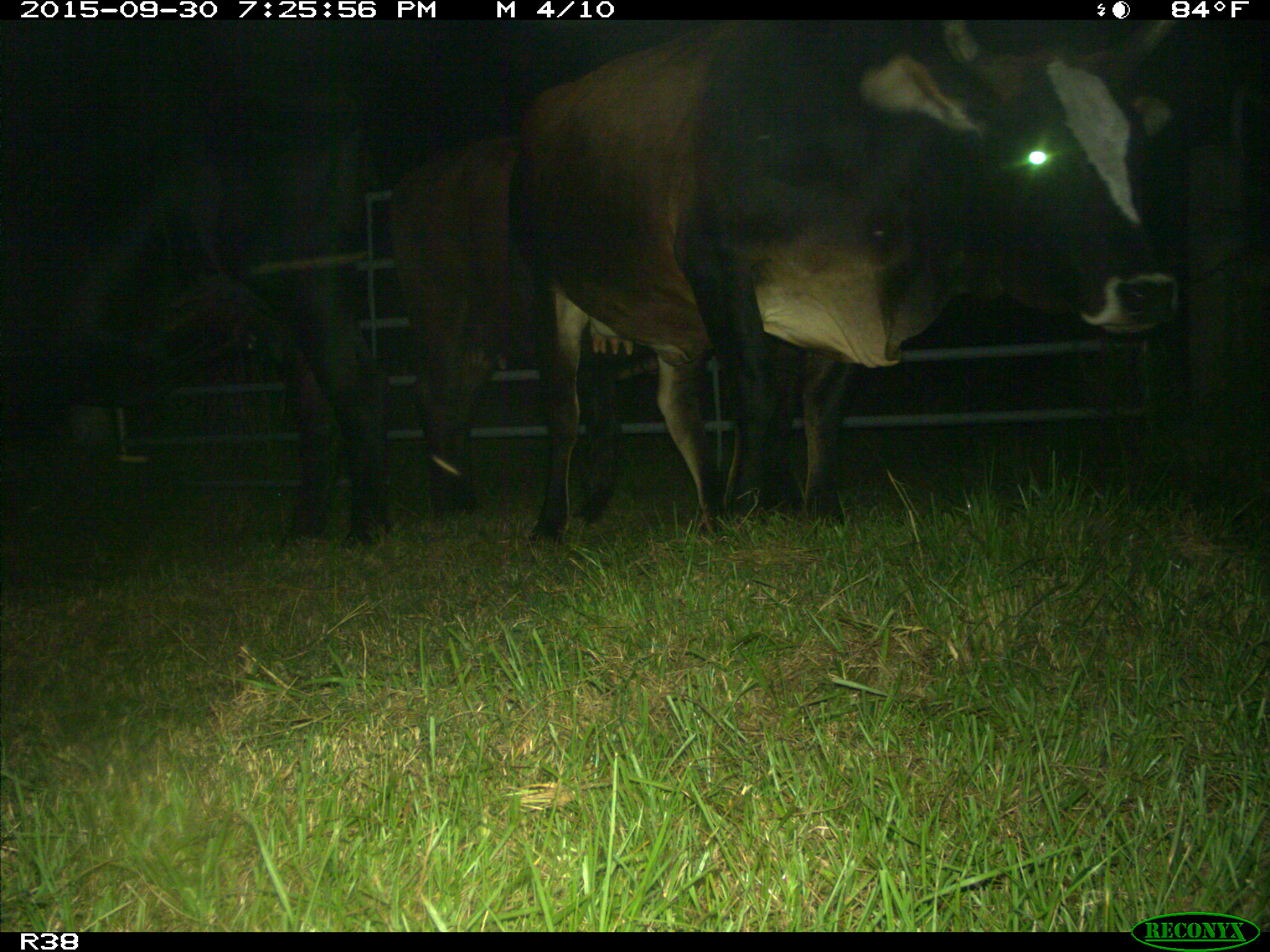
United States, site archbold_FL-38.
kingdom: Animalia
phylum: Chordata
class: Mammalia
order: Artiodactyla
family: Bovidae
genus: Bos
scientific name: Bos taurus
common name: domestic cow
Bos taurus (domestic cow).